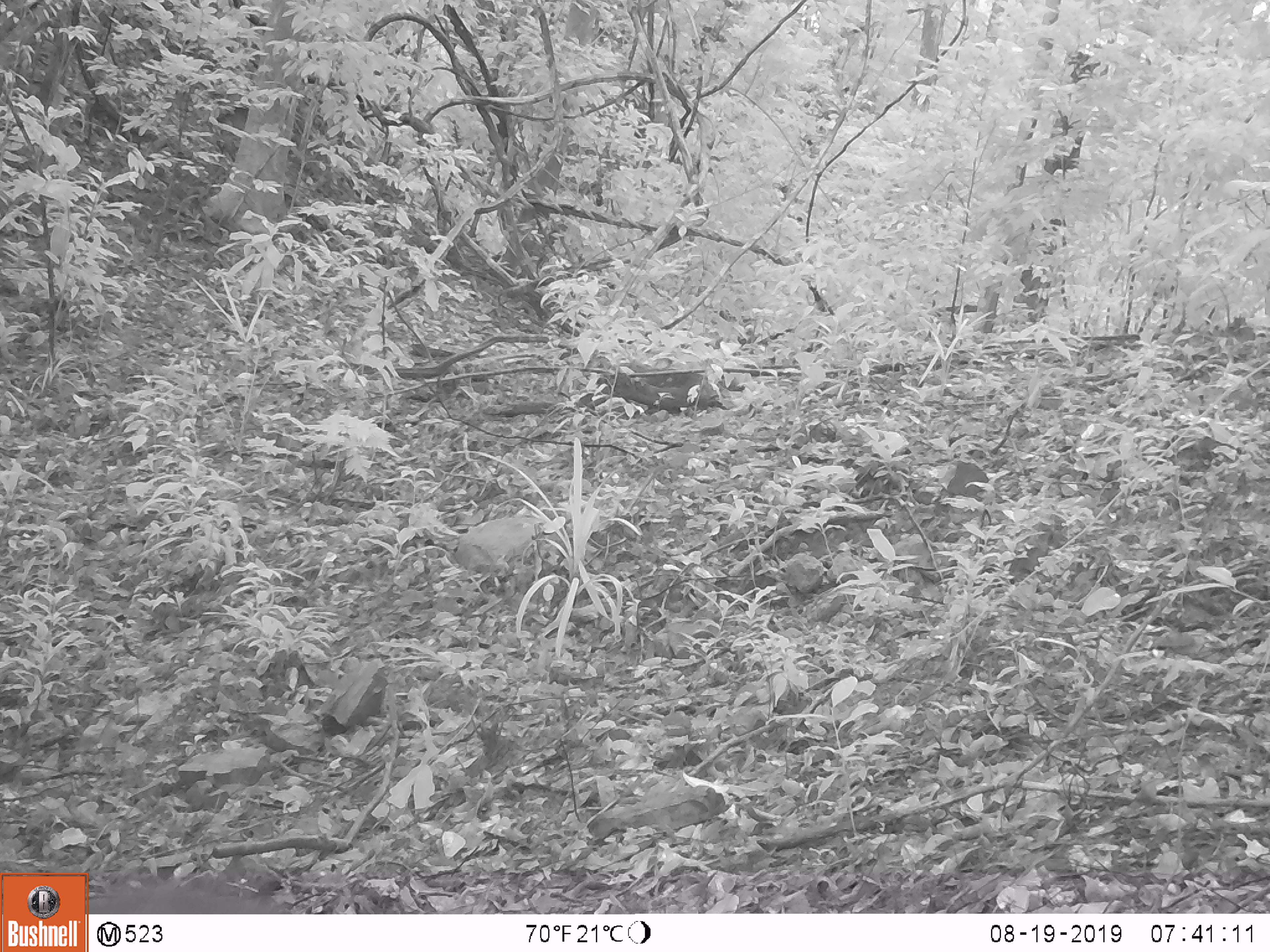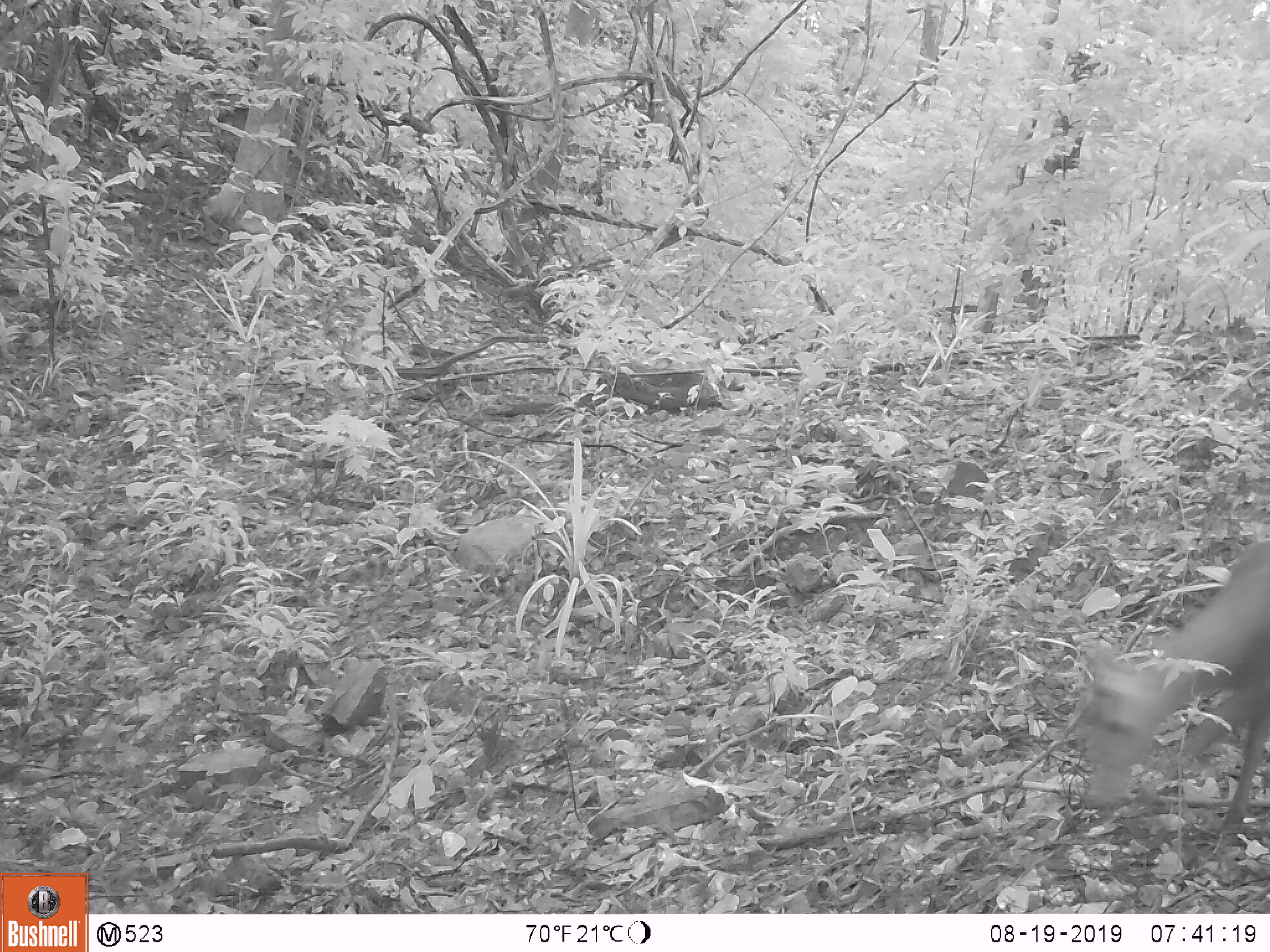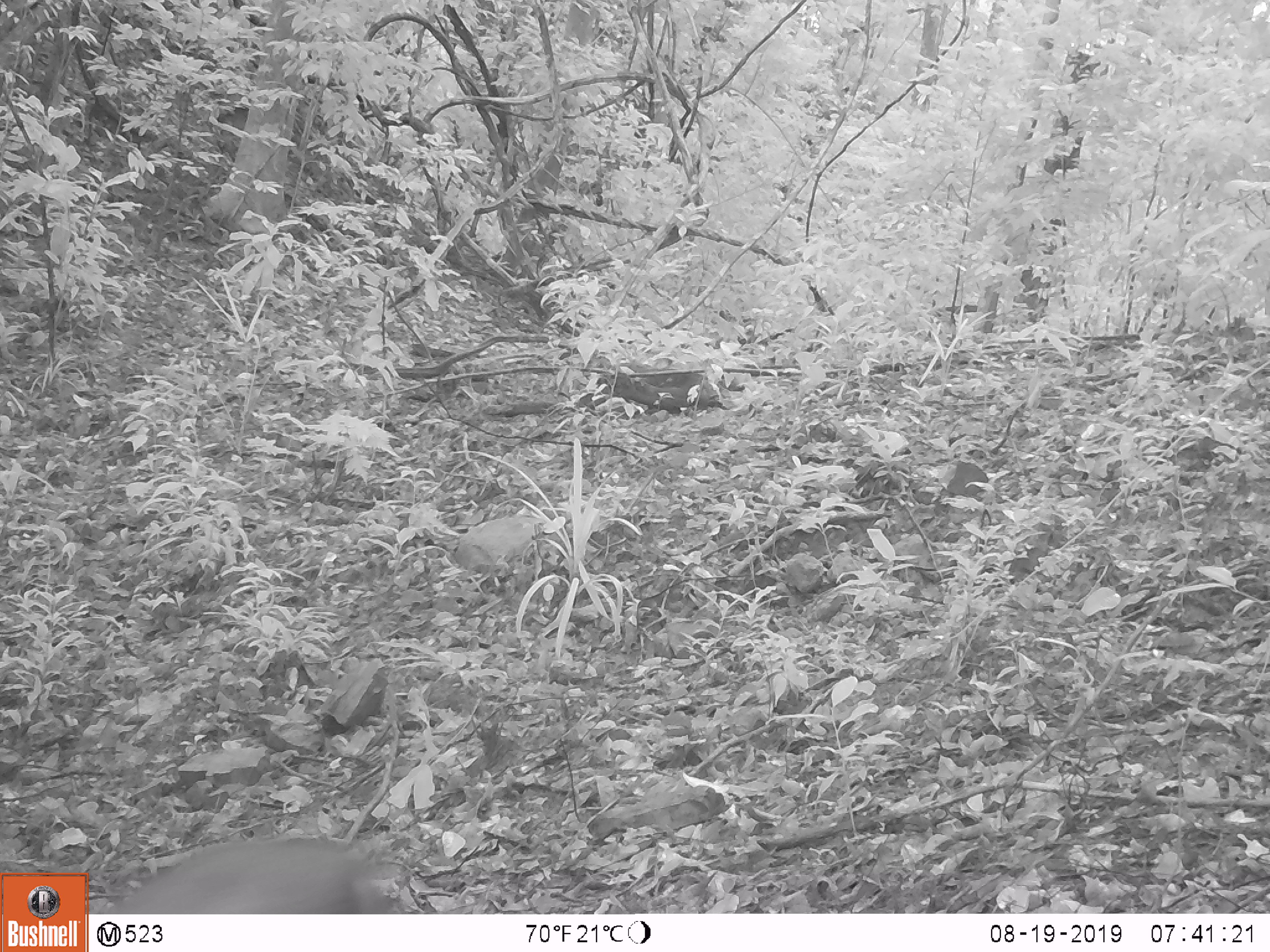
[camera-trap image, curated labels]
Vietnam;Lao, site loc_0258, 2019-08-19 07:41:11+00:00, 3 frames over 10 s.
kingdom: Animalia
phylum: Chordata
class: Mammalia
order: Artiodactyla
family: Cervidae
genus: Muntiacus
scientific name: Muntiacus rooseveltorum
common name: roosevelt's muntjac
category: roosevelts muntjac group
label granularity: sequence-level